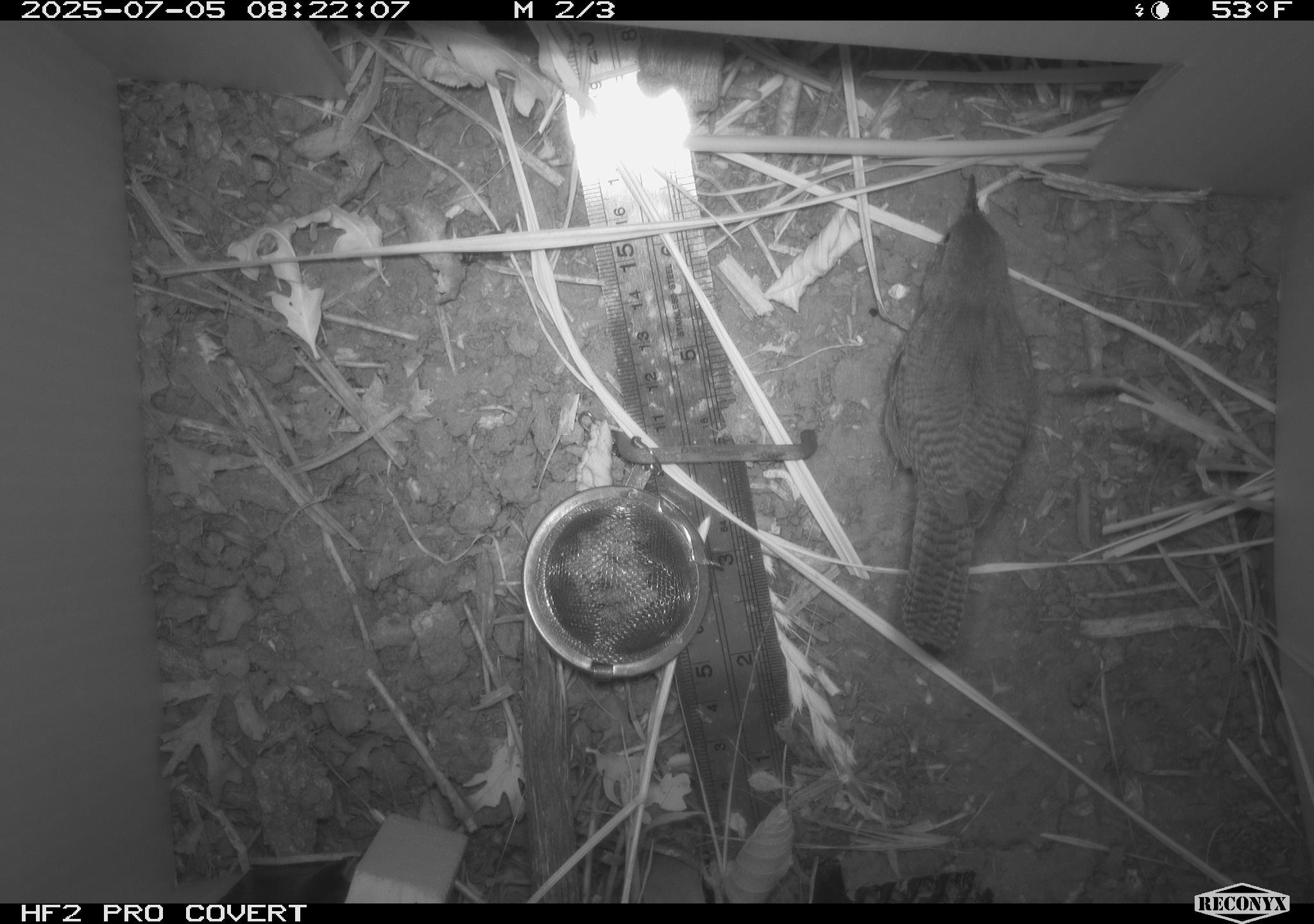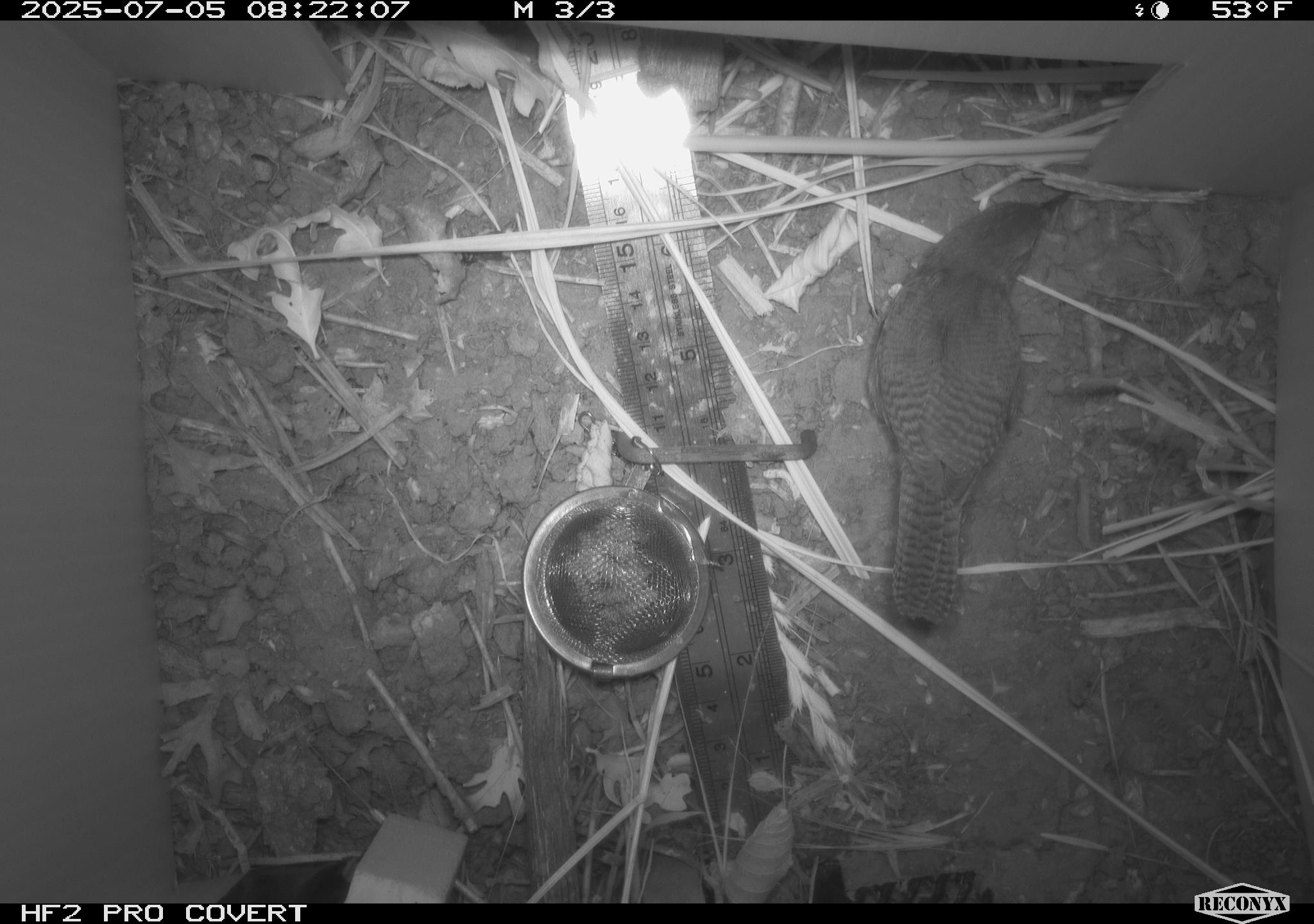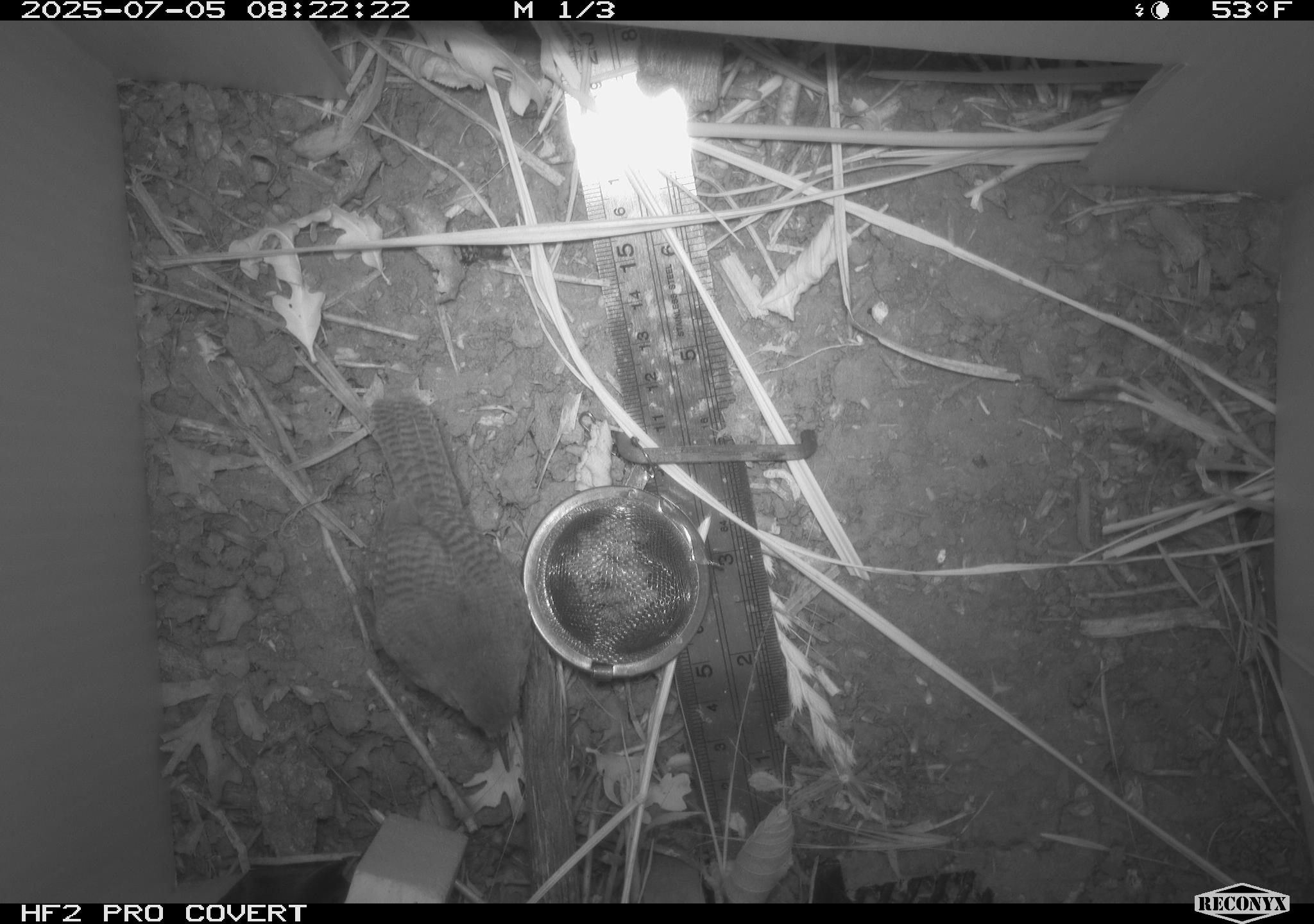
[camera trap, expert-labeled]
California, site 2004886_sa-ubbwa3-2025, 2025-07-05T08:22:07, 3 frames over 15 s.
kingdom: Animalia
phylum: Chordata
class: Aves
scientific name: Aves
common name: bird